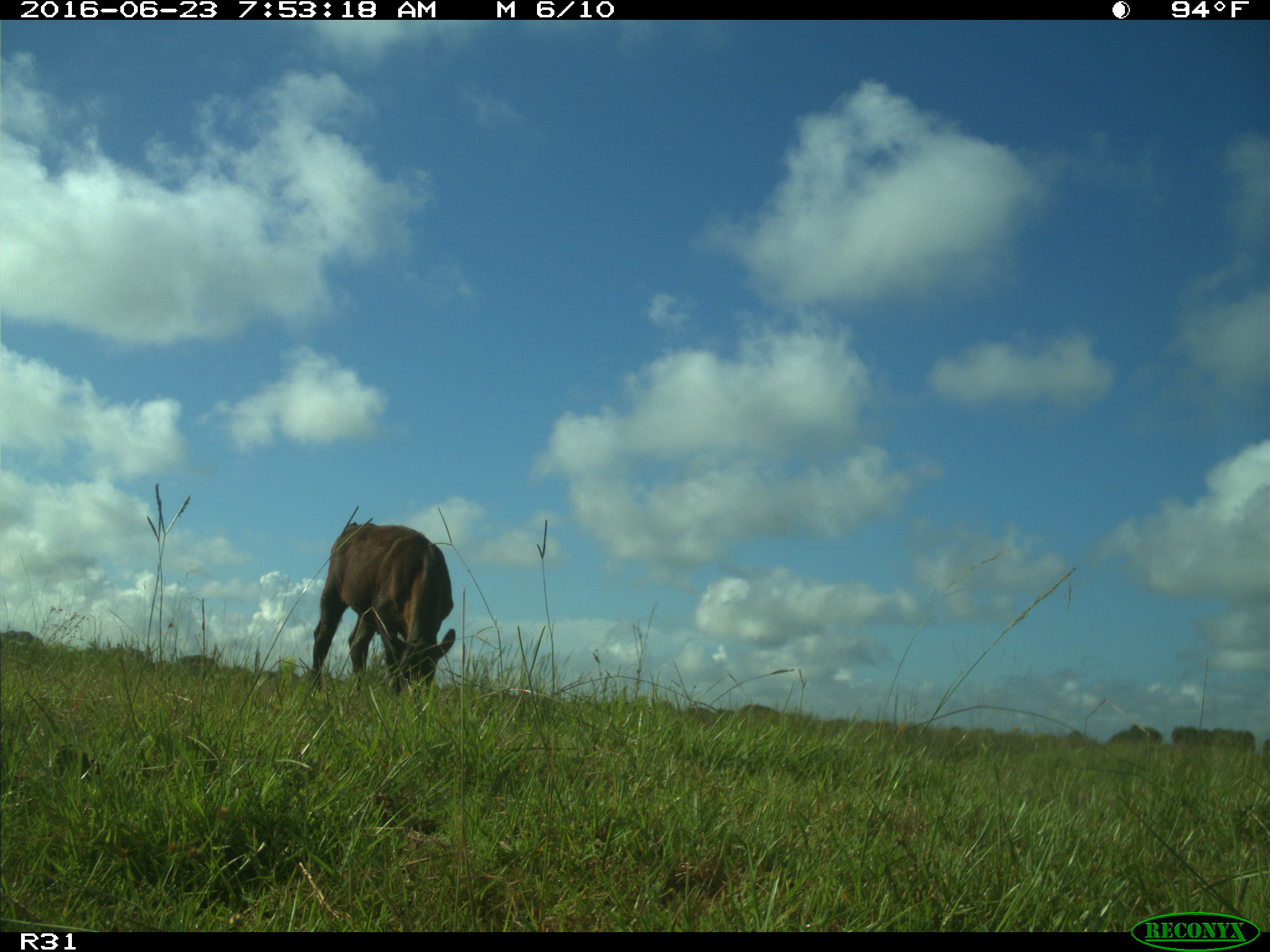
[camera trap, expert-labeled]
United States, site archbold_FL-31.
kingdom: Animalia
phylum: Chordata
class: Mammalia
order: Artiodactyla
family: Bovidae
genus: Bos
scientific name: Bos taurus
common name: domestic cow